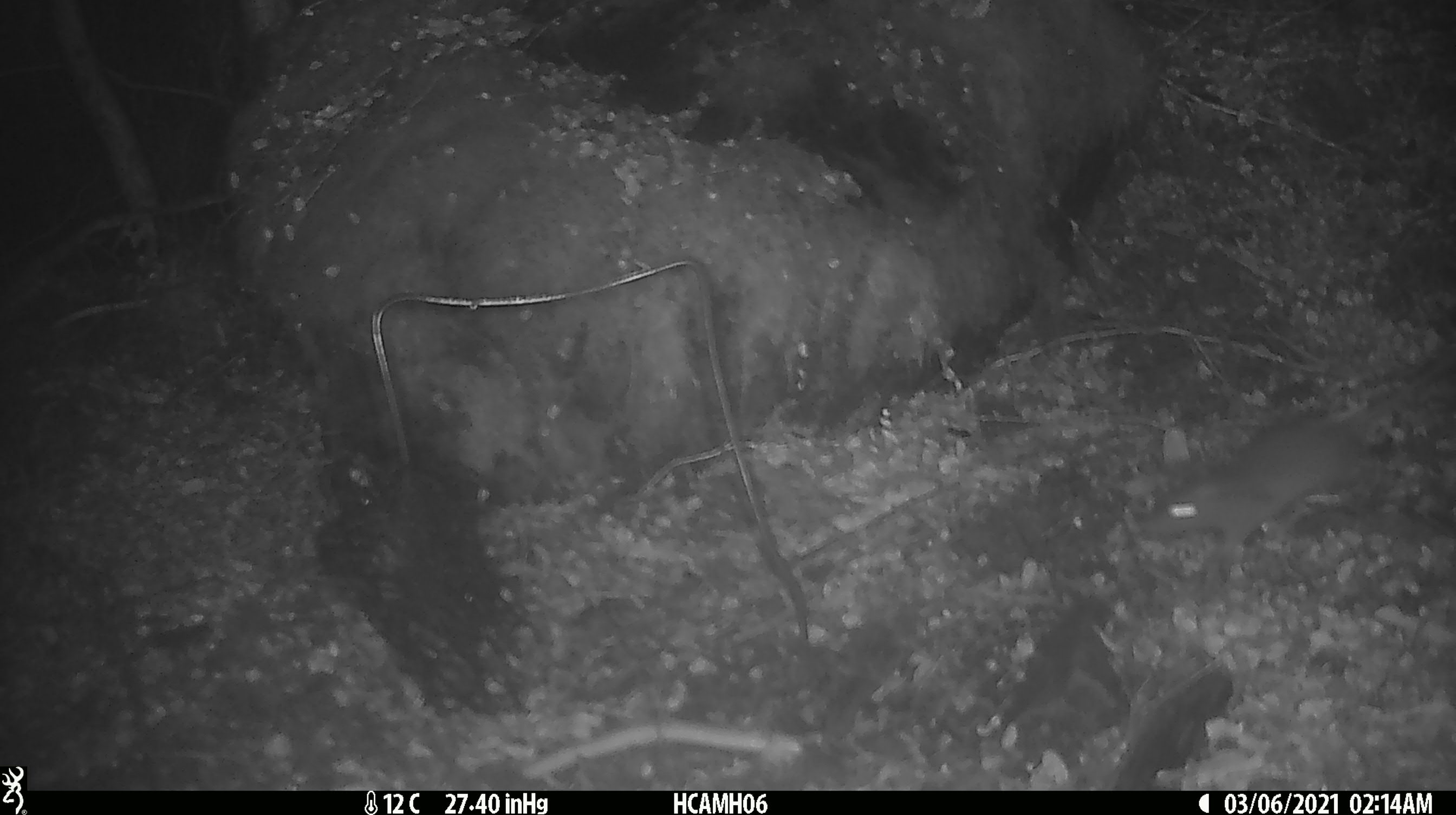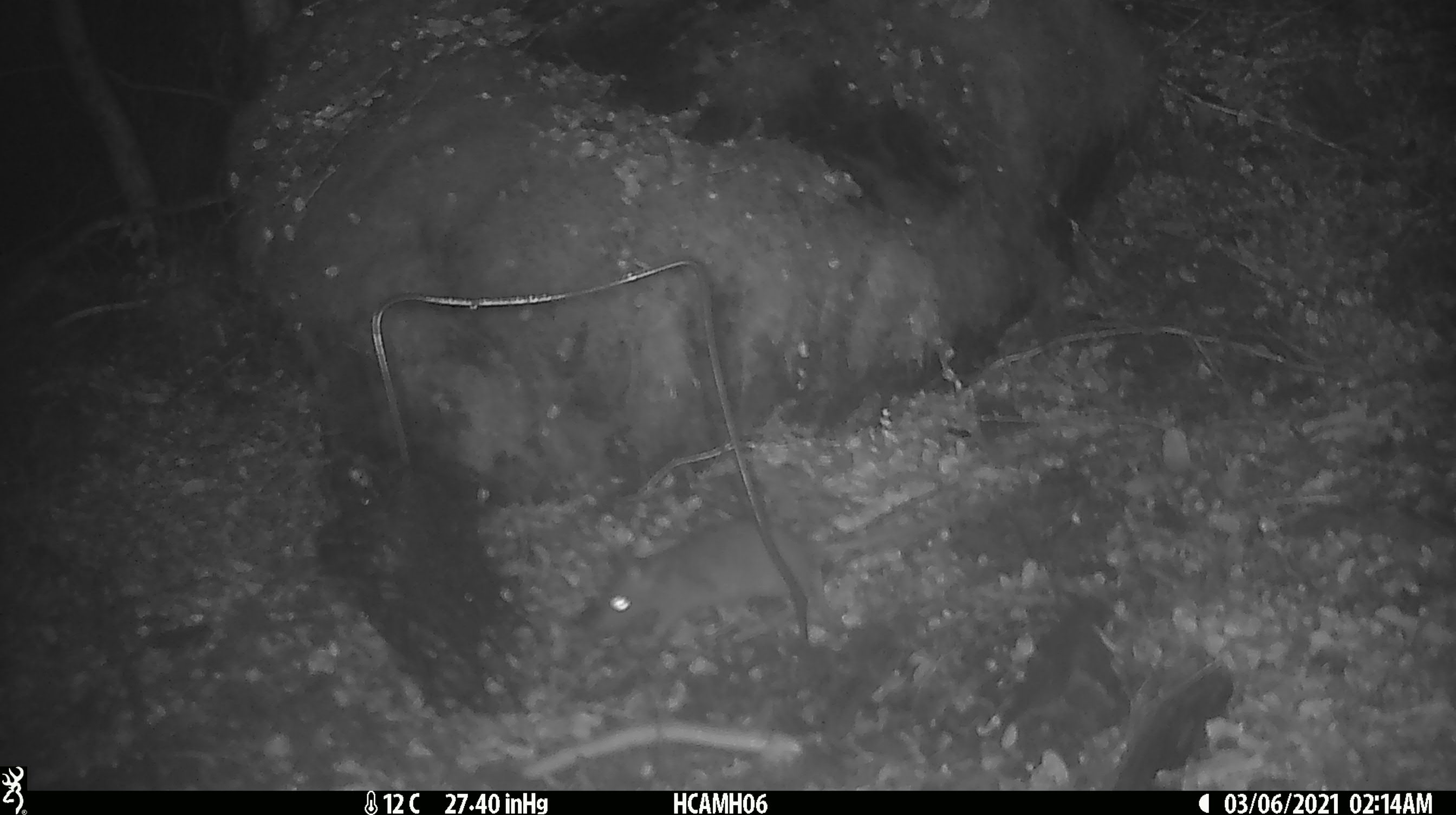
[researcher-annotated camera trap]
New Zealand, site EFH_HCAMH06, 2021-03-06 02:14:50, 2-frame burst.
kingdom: Animalia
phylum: Chordata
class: Mammalia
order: Rodentia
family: Muridae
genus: Mus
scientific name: Mus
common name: mouse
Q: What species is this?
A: Mouse (Mus).